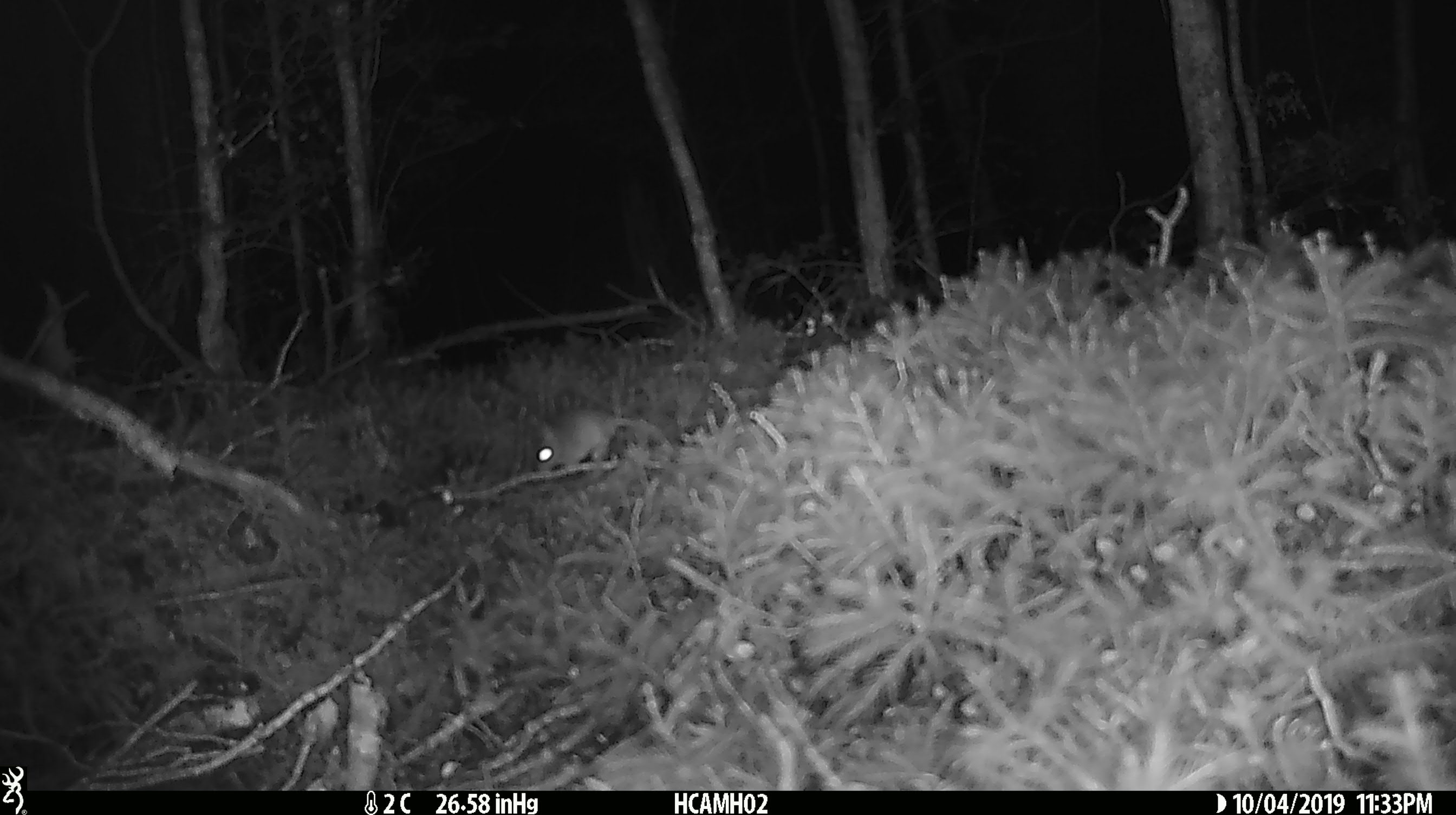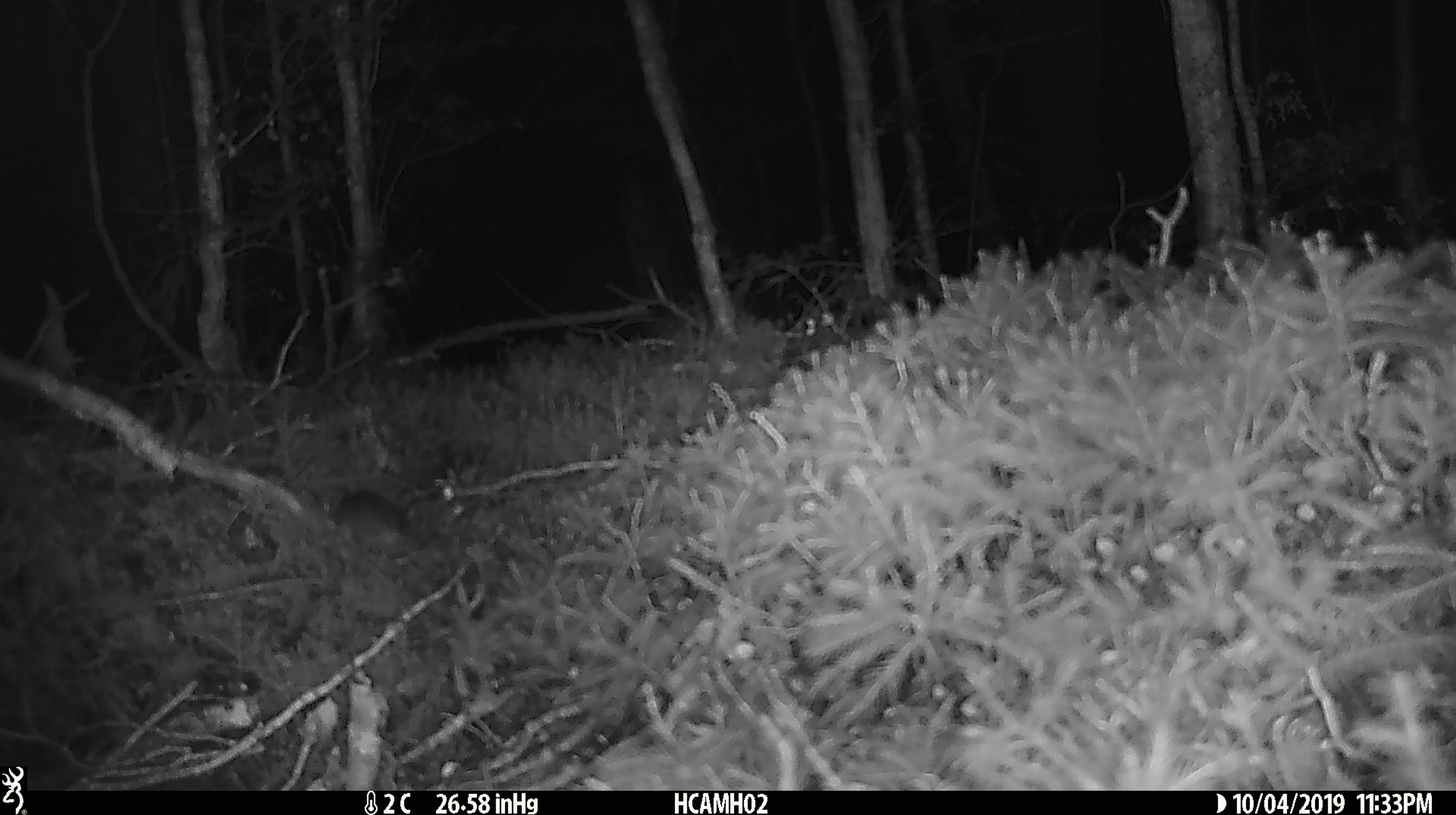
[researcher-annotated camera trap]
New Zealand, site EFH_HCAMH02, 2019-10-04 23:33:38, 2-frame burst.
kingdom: Animalia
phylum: Chordata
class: Mammalia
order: Rodentia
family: Muridae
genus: Mus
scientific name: Mus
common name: mouse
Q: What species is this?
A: Mouse (Mus).